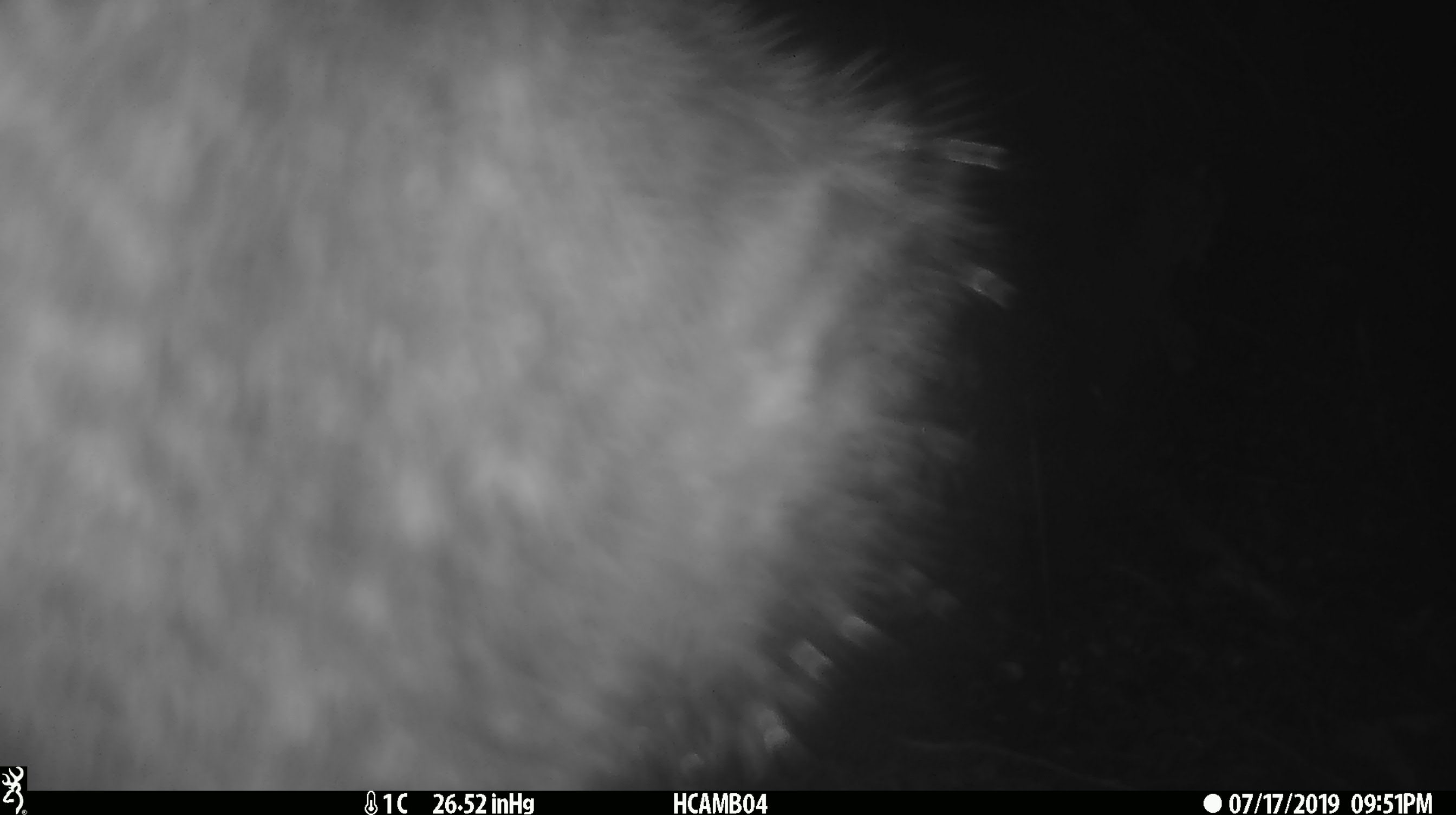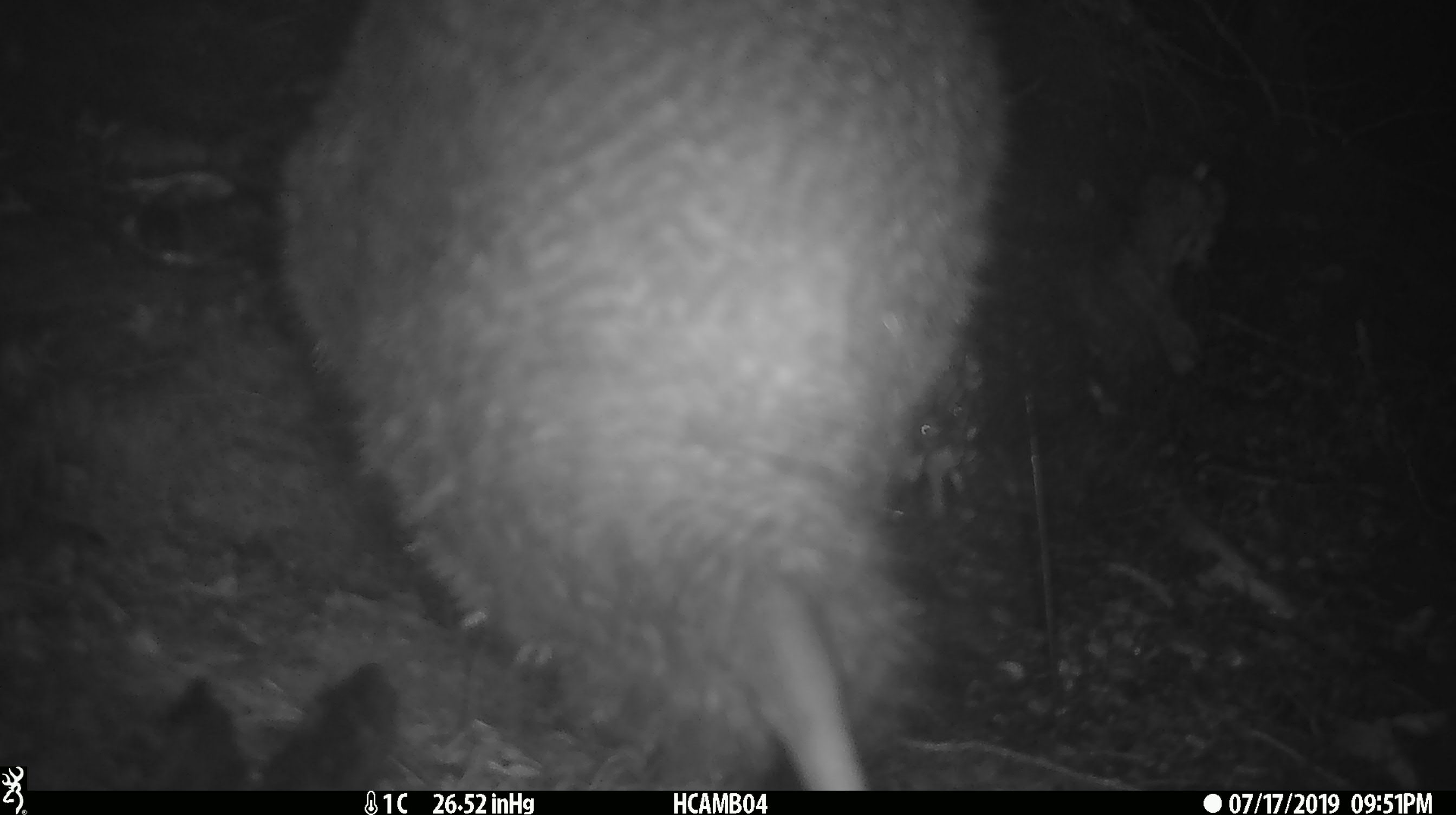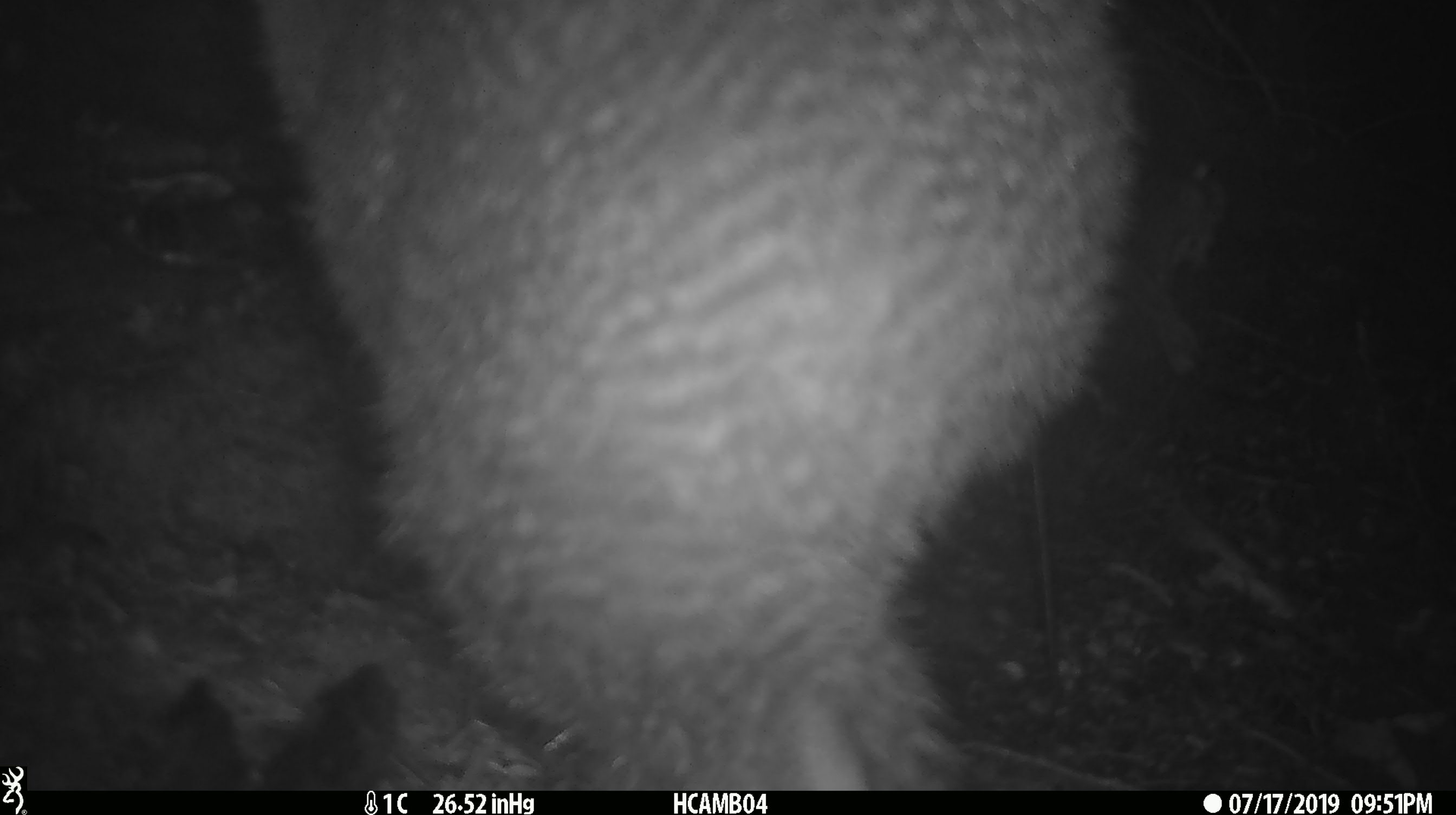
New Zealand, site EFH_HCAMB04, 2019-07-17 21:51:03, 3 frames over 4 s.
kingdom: Animalia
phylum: Chordata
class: Aves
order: Apterygiformes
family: Apterygidae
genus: Apteryx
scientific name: Apteryx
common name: kiwi